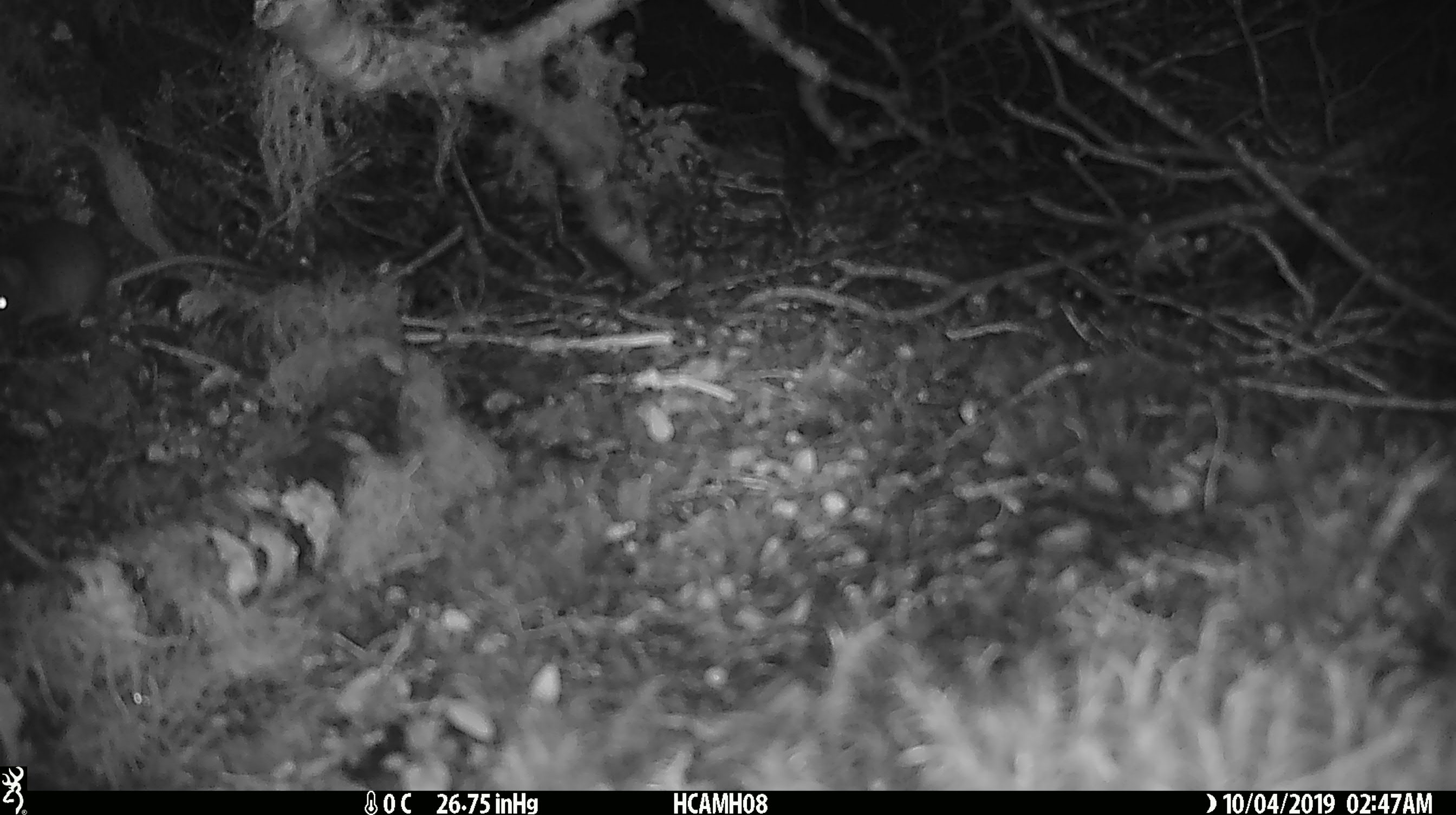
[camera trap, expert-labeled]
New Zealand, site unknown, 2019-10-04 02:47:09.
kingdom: Animalia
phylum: Chordata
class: Mammalia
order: Rodentia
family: Muridae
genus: Mus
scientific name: Mus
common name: mouse